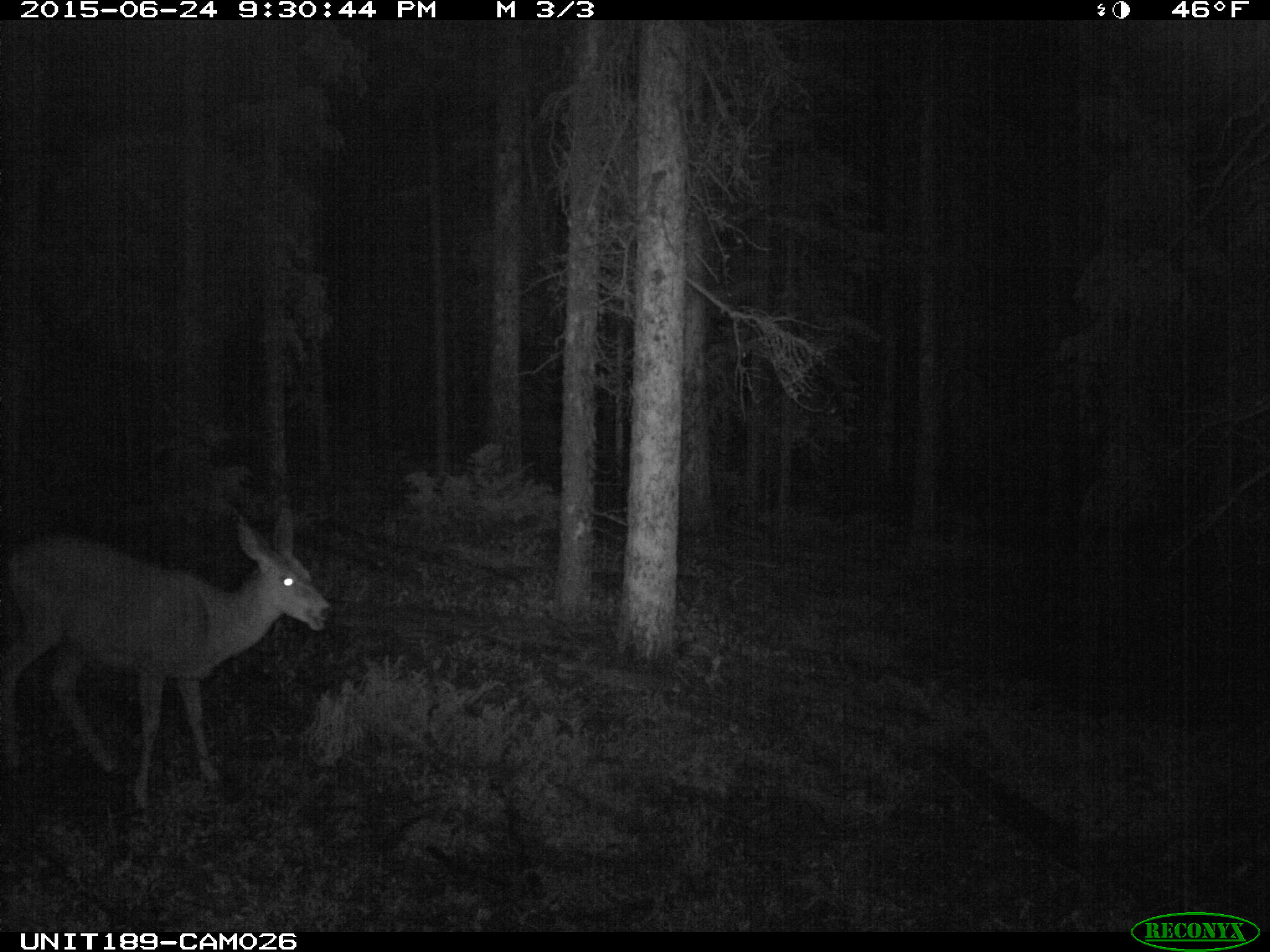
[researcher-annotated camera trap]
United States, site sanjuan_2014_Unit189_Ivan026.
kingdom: Animalia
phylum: Chordata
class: Mammalia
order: Artiodactyla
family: Cervidae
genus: Odocoileus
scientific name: Odocoileus hemionus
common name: mule deer